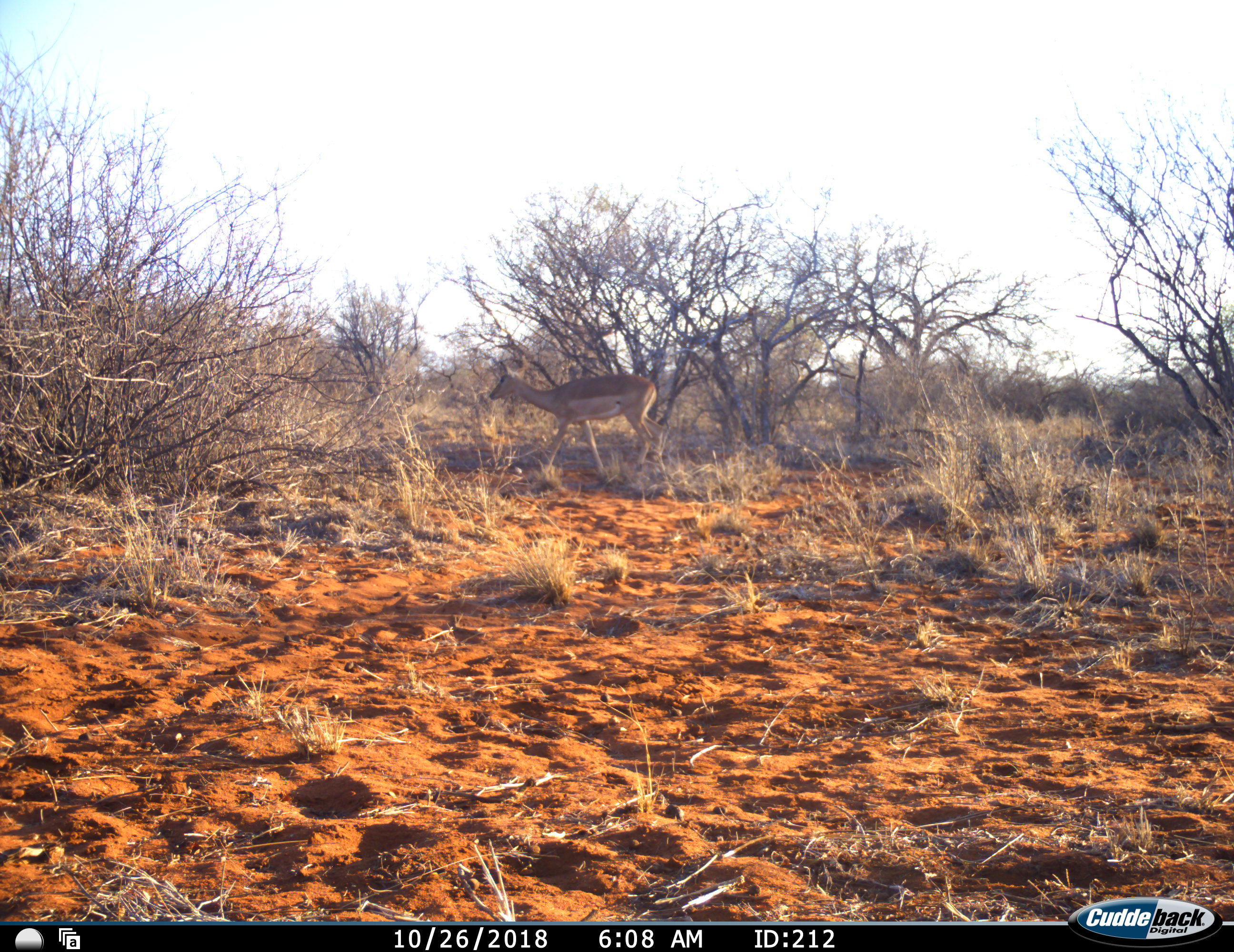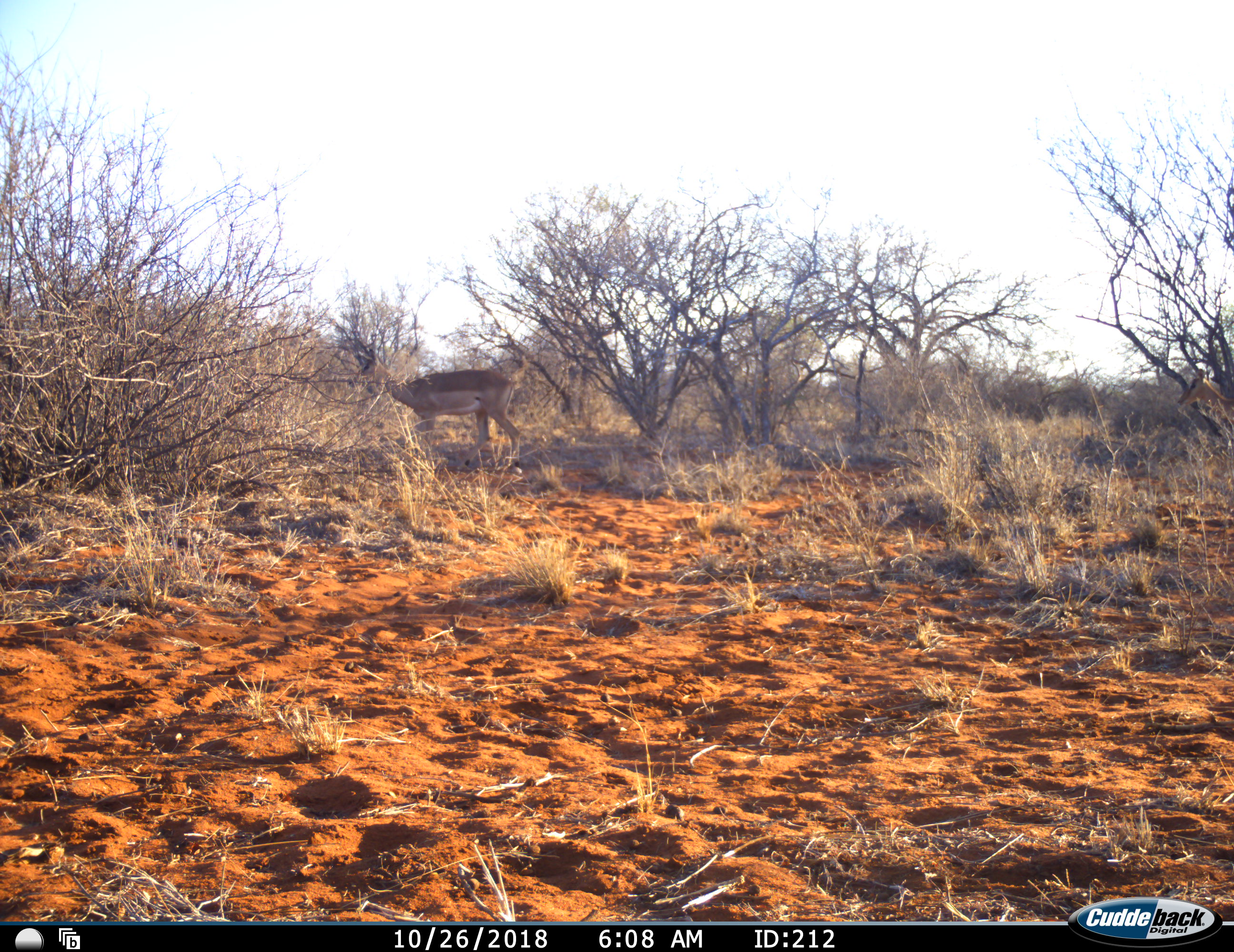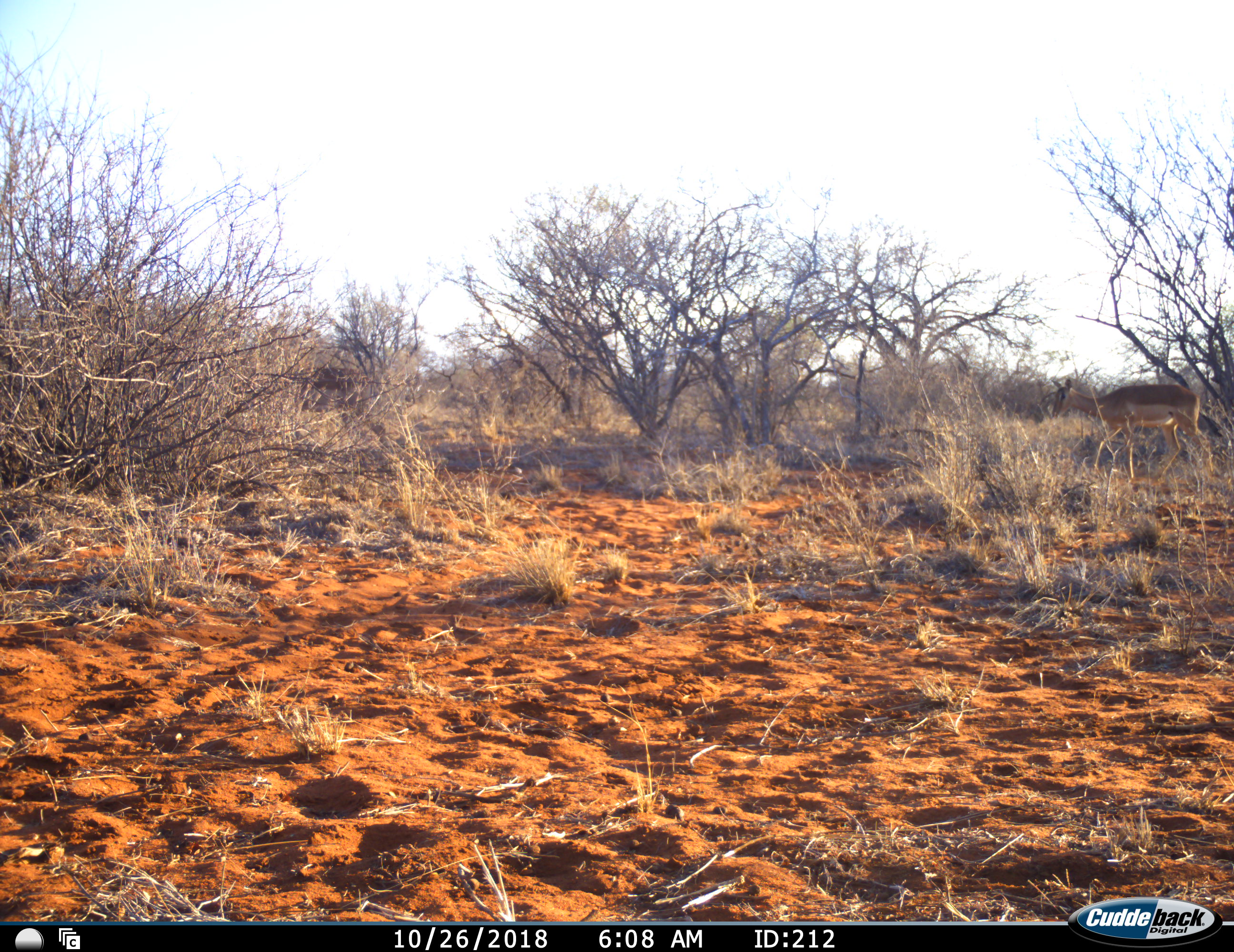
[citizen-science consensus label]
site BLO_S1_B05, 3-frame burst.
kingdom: Animalia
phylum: Chordata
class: Mammalia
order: Artiodactyla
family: Bovidae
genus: Aepyceros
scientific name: Aepyceros melampus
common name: impala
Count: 2.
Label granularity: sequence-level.